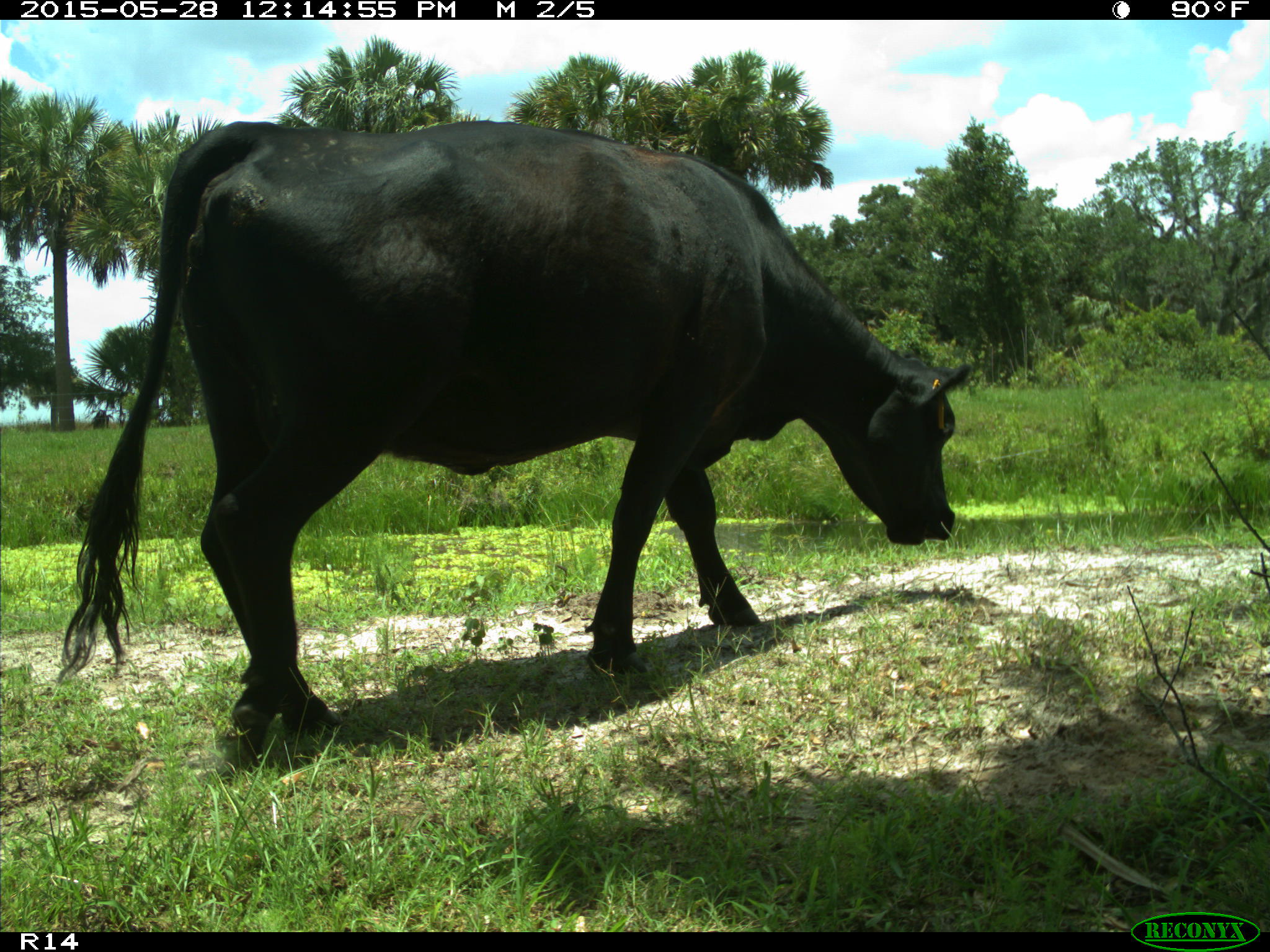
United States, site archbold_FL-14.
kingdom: Animalia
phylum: Chordata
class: Mammalia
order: Artiodactyla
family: Bovidae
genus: Bos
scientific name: Bos taurus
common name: domestic cow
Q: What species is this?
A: Bos taurus (domestic cow).